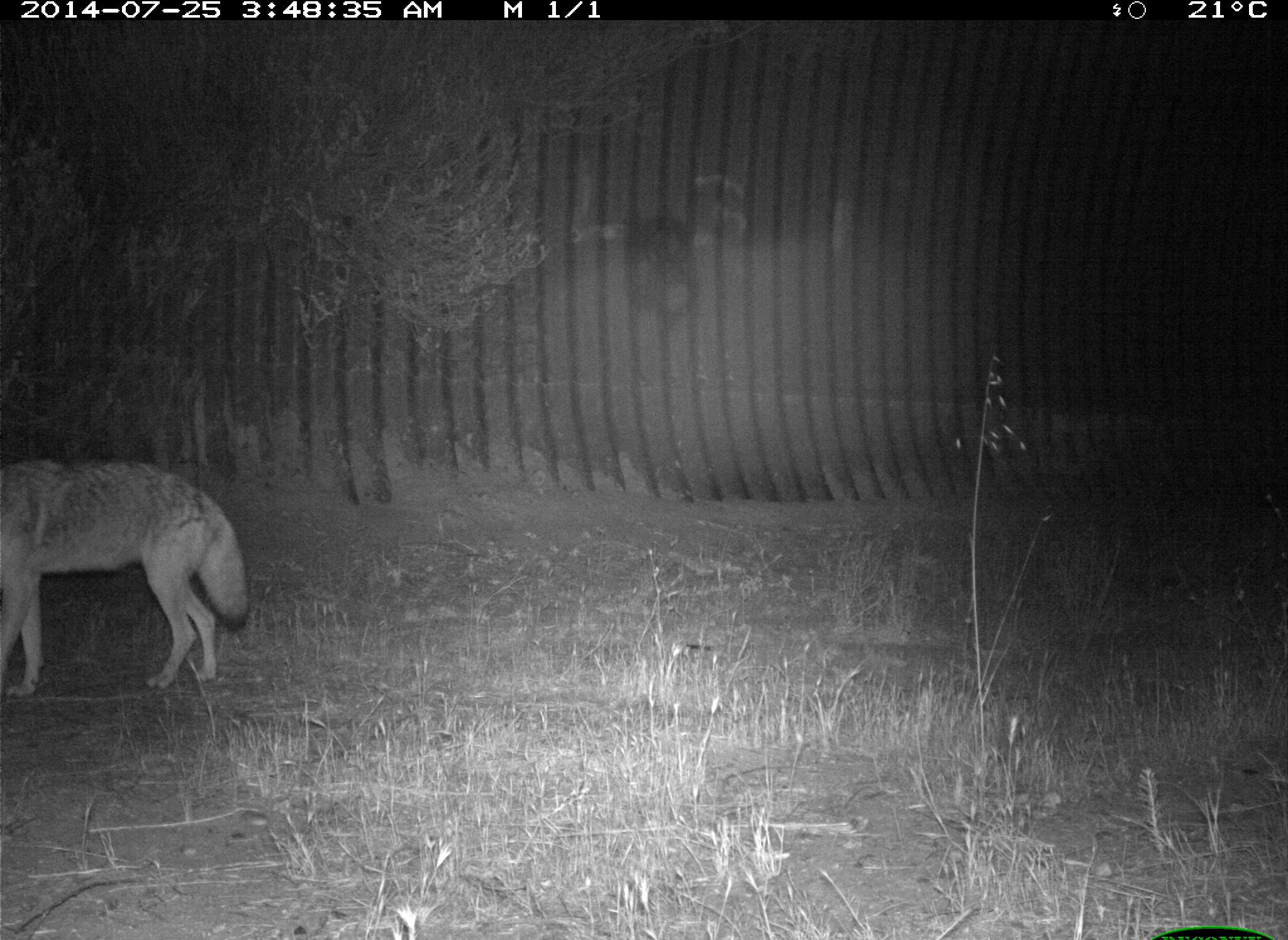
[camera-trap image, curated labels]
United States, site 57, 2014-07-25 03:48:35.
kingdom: Animalia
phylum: Chordata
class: Mammalia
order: Carnivora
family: Canidae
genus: Canis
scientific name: Canis latrans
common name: coyote